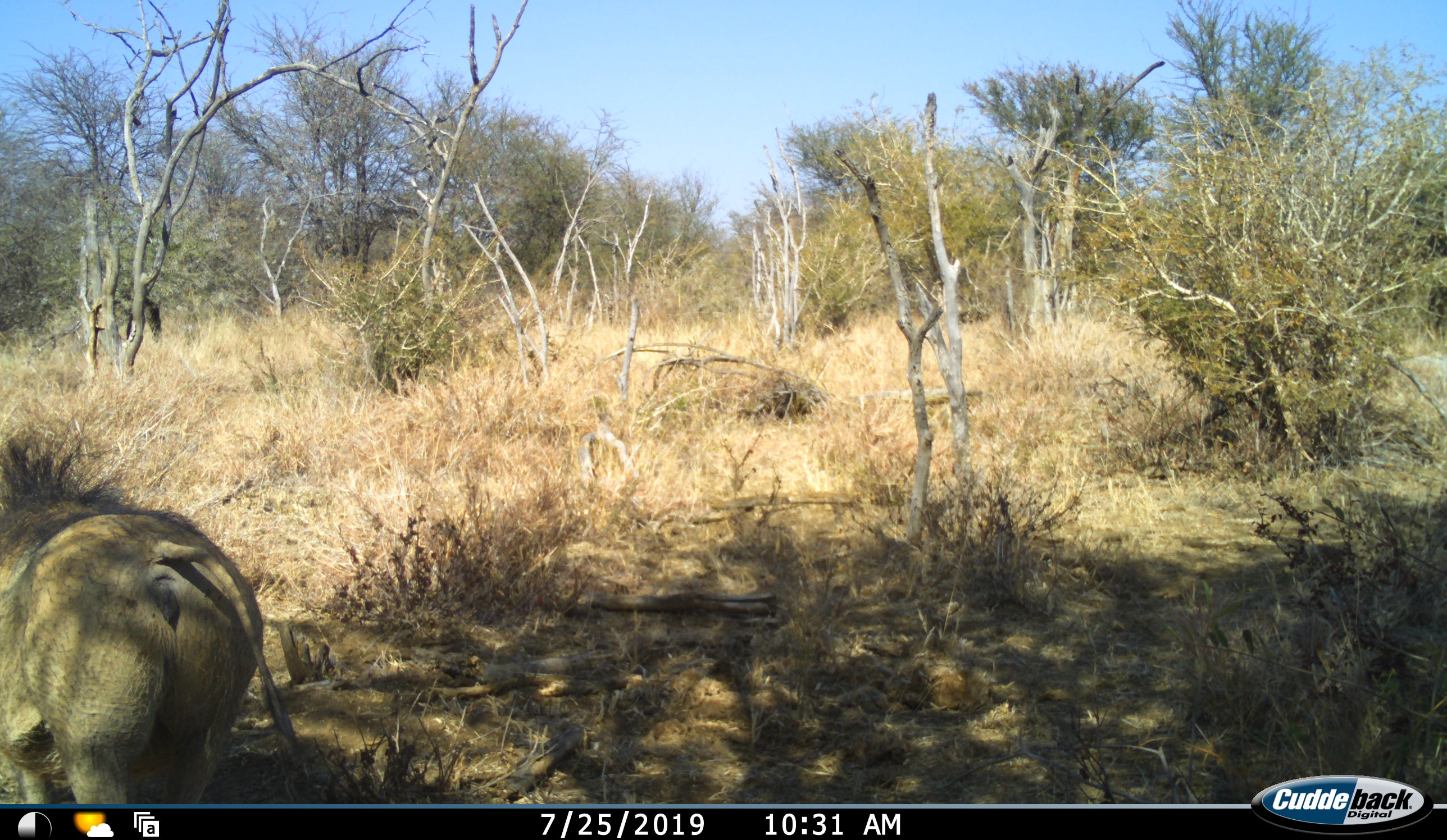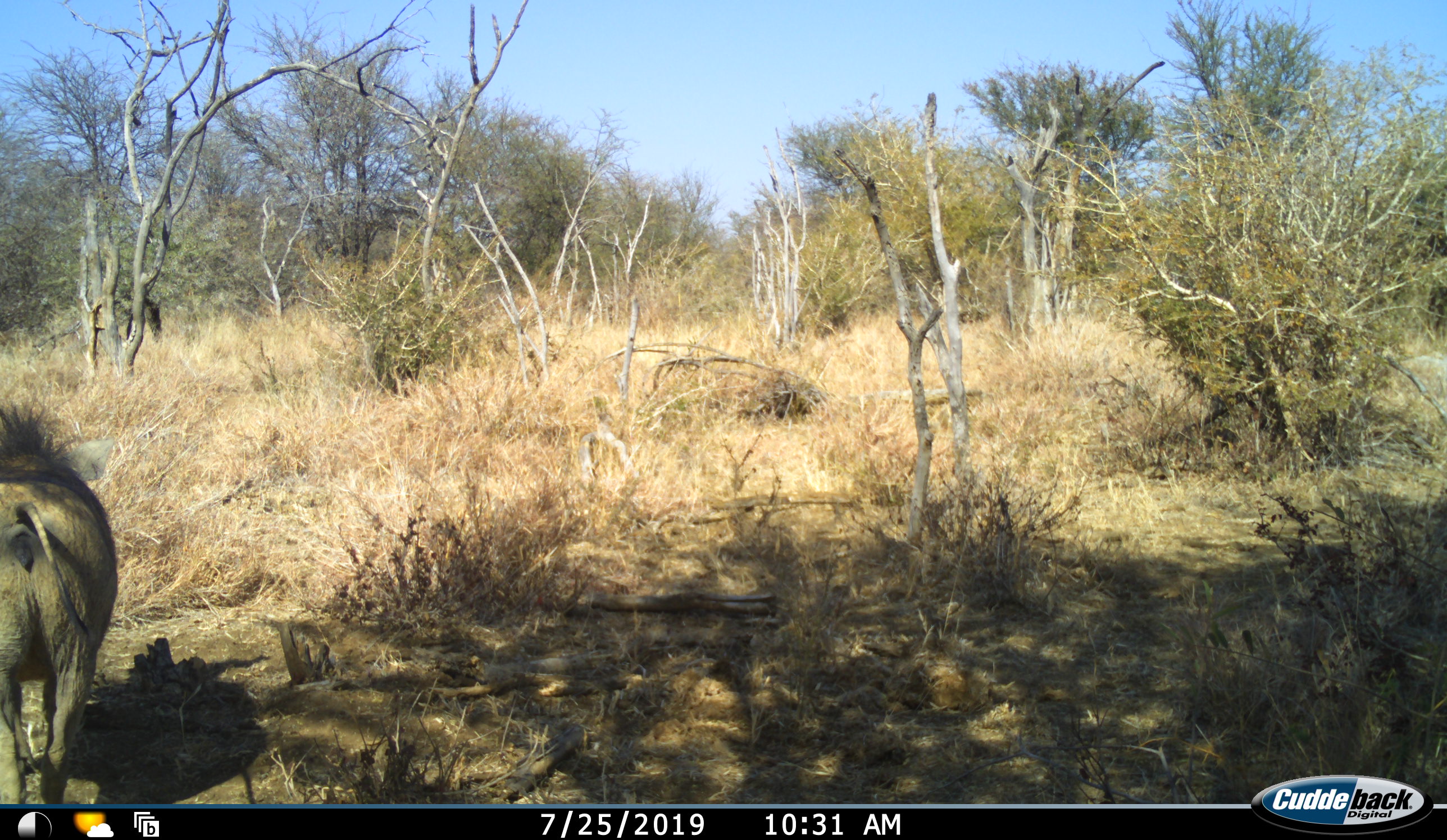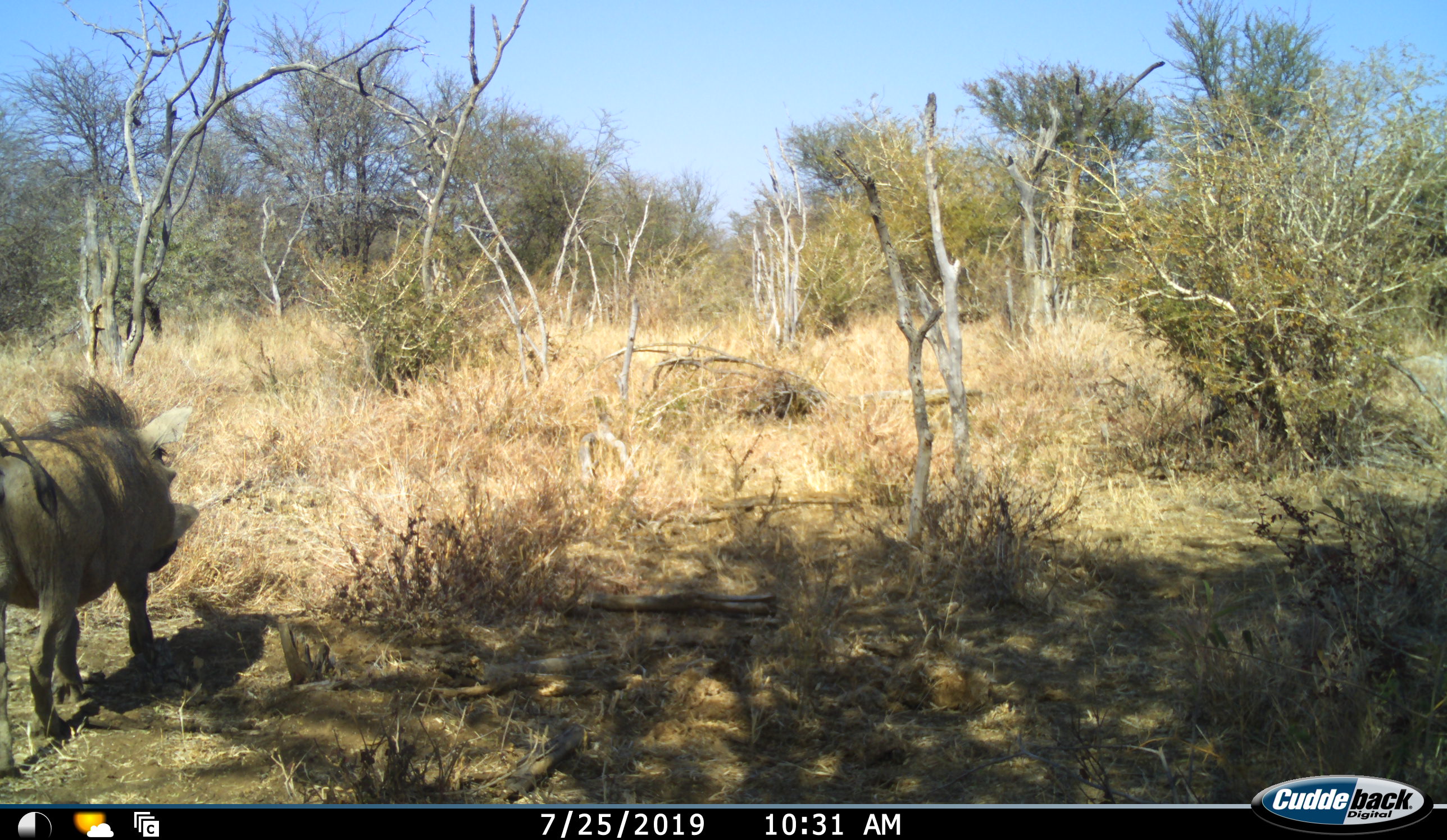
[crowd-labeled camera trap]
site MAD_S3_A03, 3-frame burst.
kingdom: Animalia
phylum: Chordata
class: Mammalia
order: Artiodactyla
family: Suidae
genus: Phacochoerus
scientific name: Phacochoerus africanus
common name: warthog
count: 1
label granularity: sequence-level